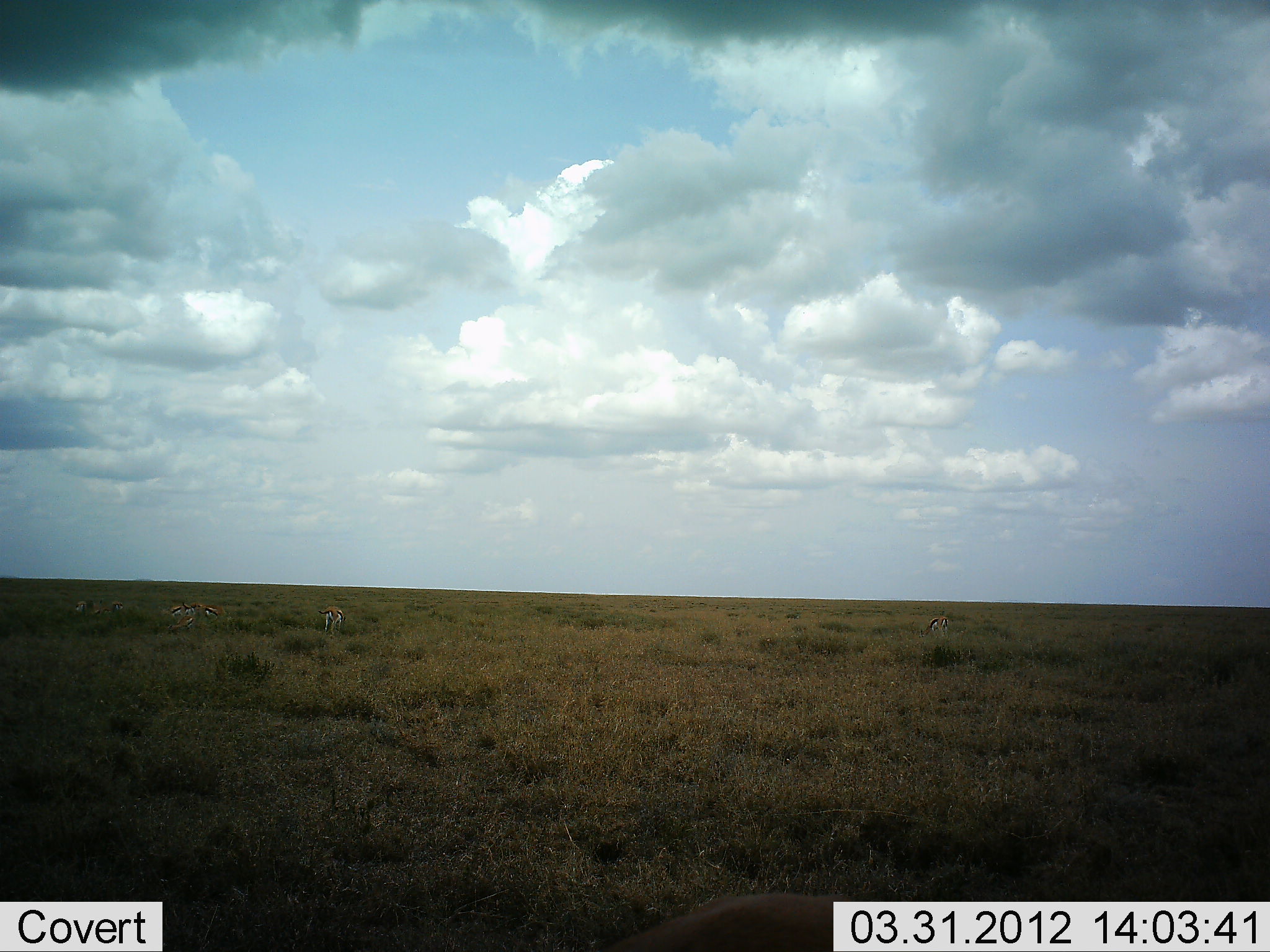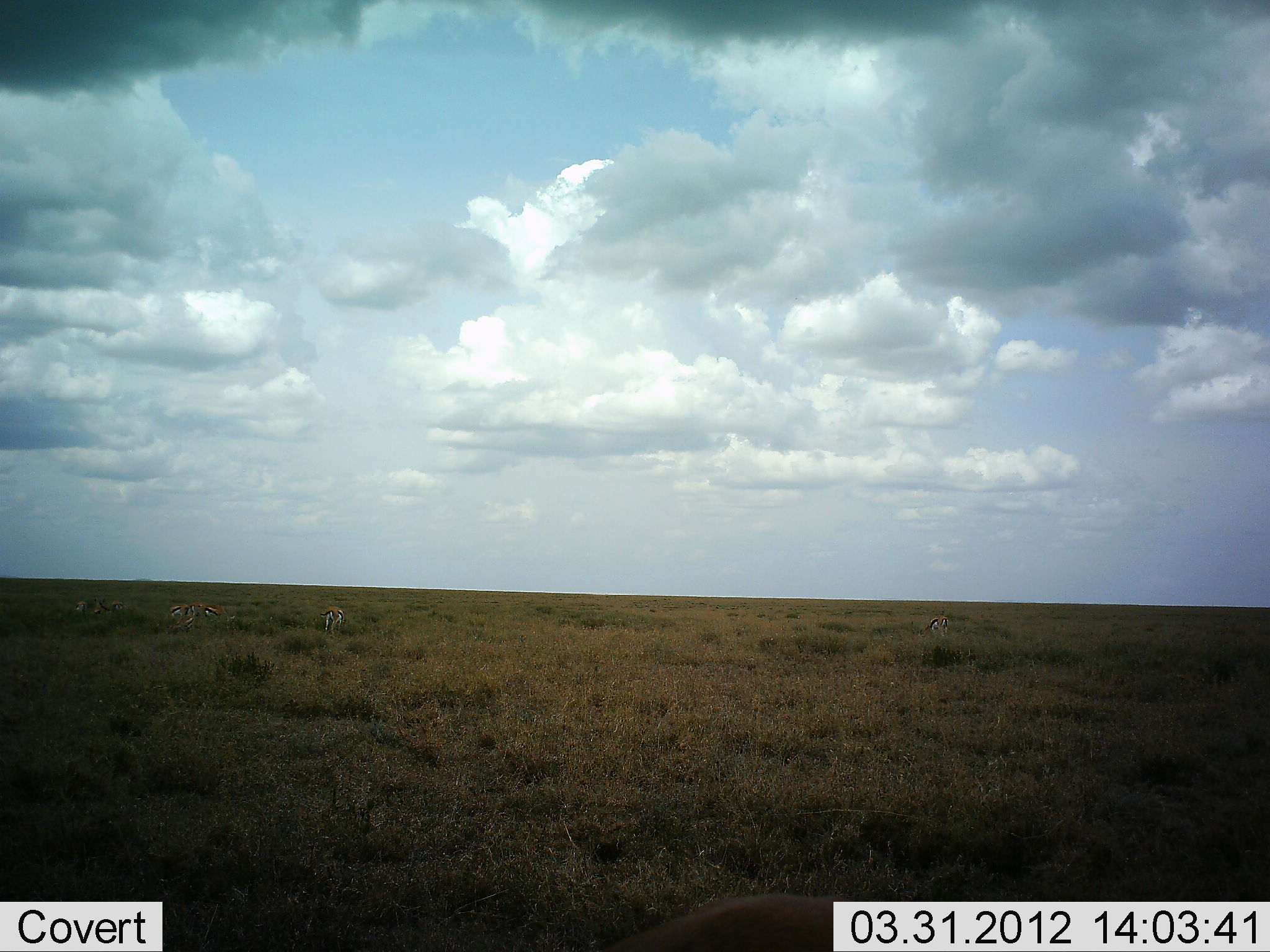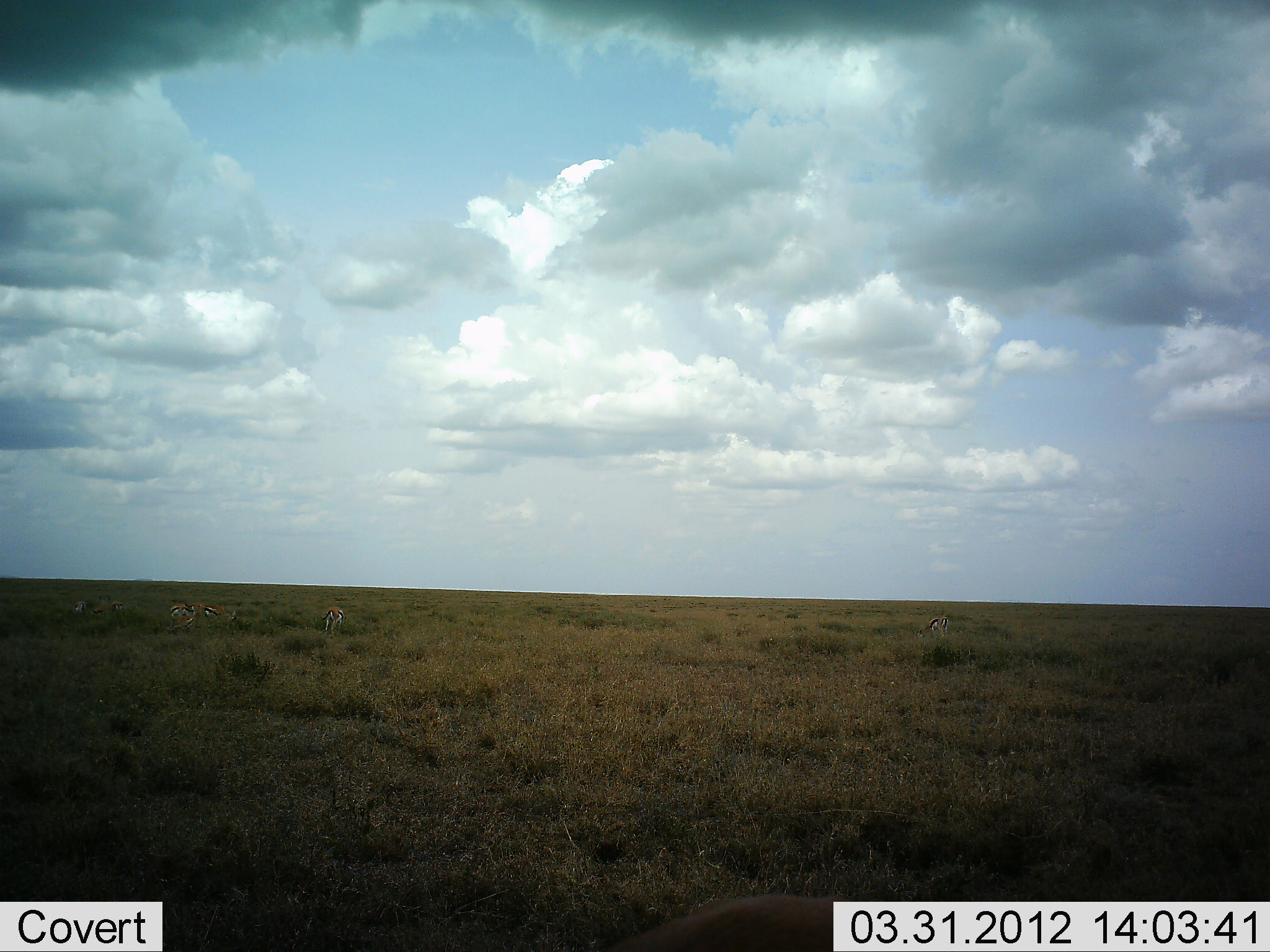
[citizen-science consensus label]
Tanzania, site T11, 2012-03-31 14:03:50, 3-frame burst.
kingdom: Animalia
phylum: Chordata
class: Mammalia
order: Artiodactyla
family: Bovidae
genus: Eudorcas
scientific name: Eudorcas thomsonii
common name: thomson's gazelle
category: gazellethomsons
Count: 5.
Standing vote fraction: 47%.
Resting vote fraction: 0%.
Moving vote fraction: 18%.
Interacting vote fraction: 0%.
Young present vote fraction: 0%.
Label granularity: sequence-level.